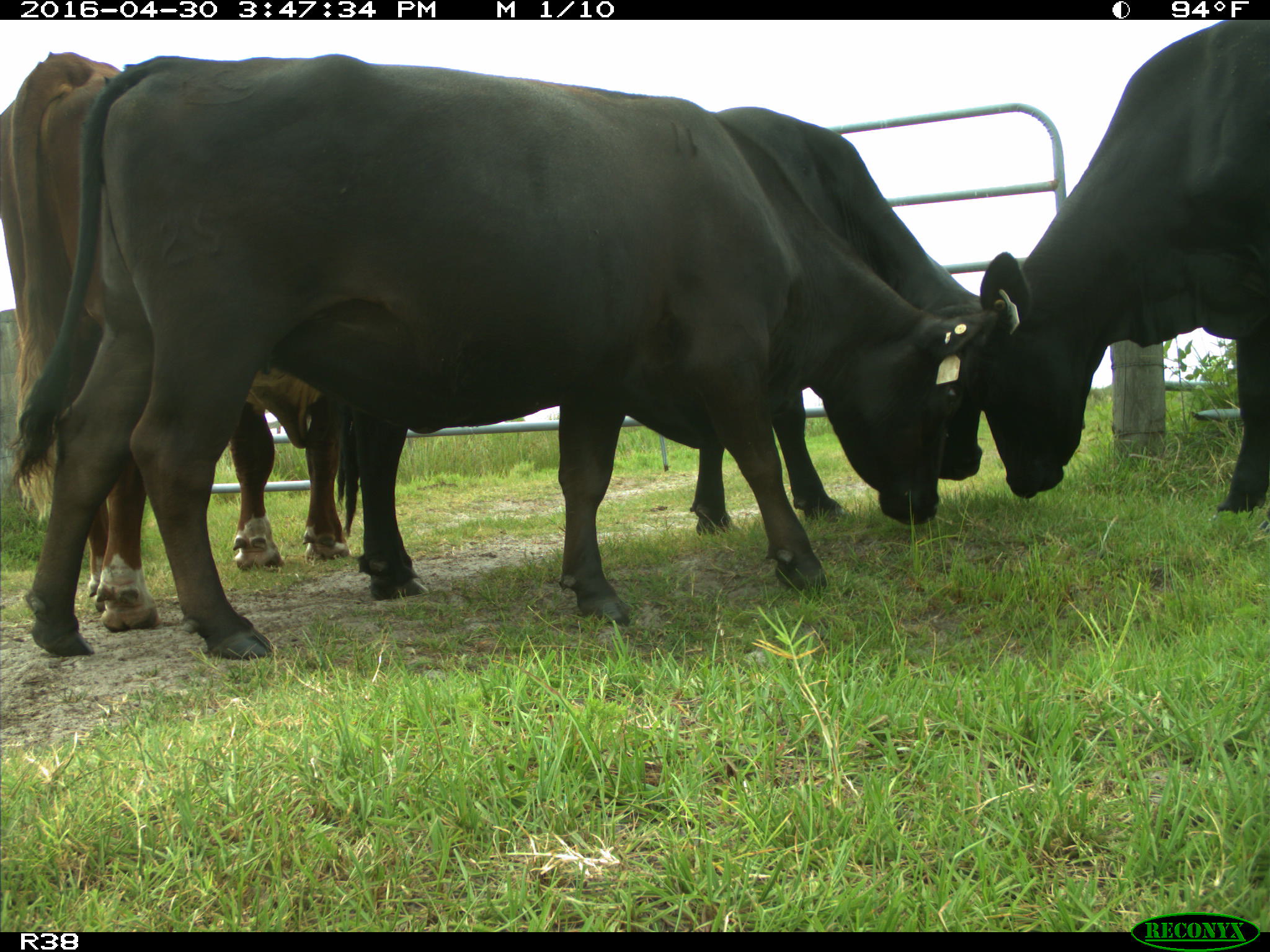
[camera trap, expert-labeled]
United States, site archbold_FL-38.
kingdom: Animalia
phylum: Chordata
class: Mammalia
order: Artiodactyla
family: Bovidae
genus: Bos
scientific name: Bos taurus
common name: domestic cow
Bos taurus (domestic cow).